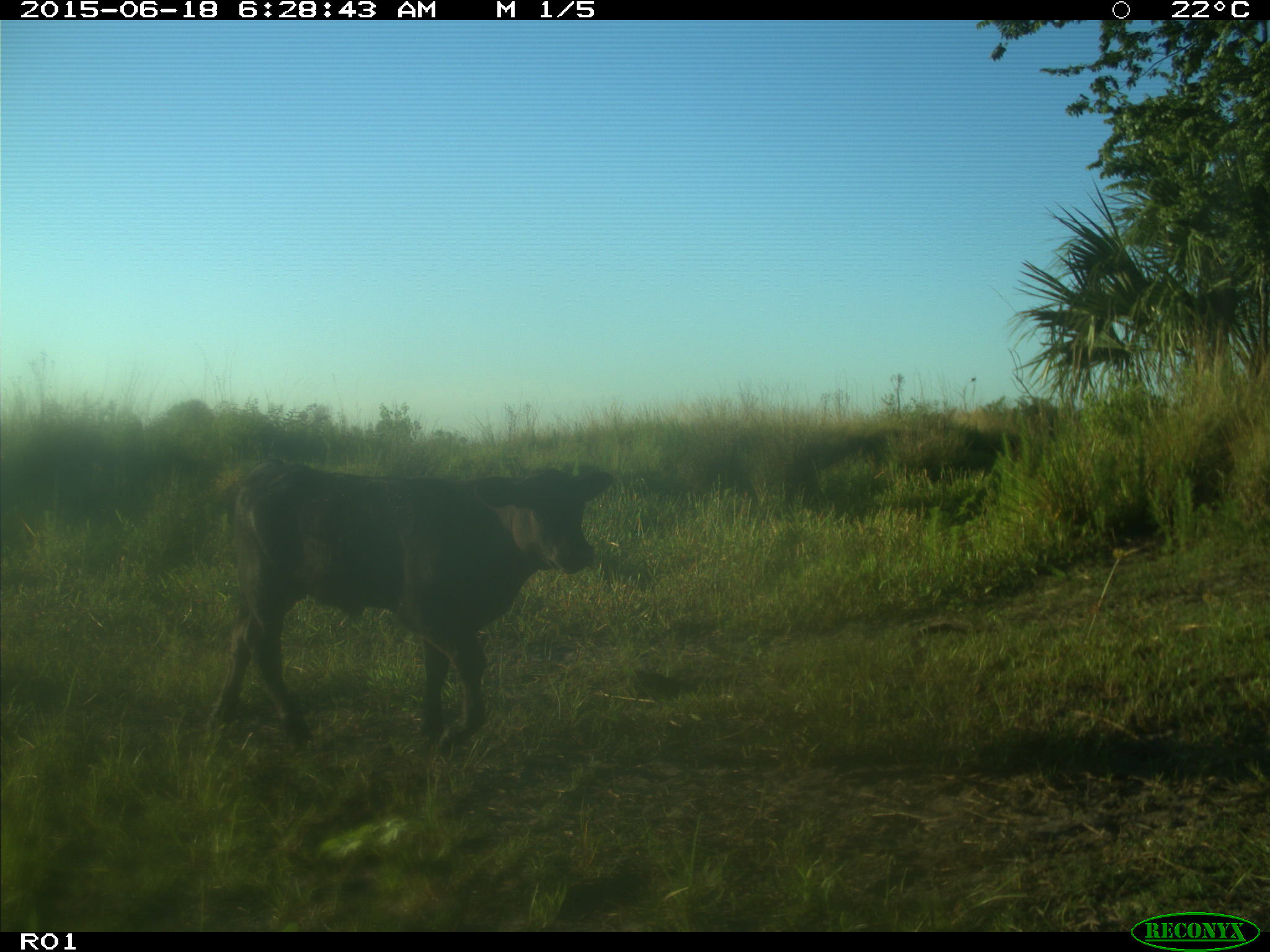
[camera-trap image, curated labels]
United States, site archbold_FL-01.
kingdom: Animalia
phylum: Chordata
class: Mammalia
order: Artiodactyla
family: Bovidae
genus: Bos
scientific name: Bos taurus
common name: domestic cow